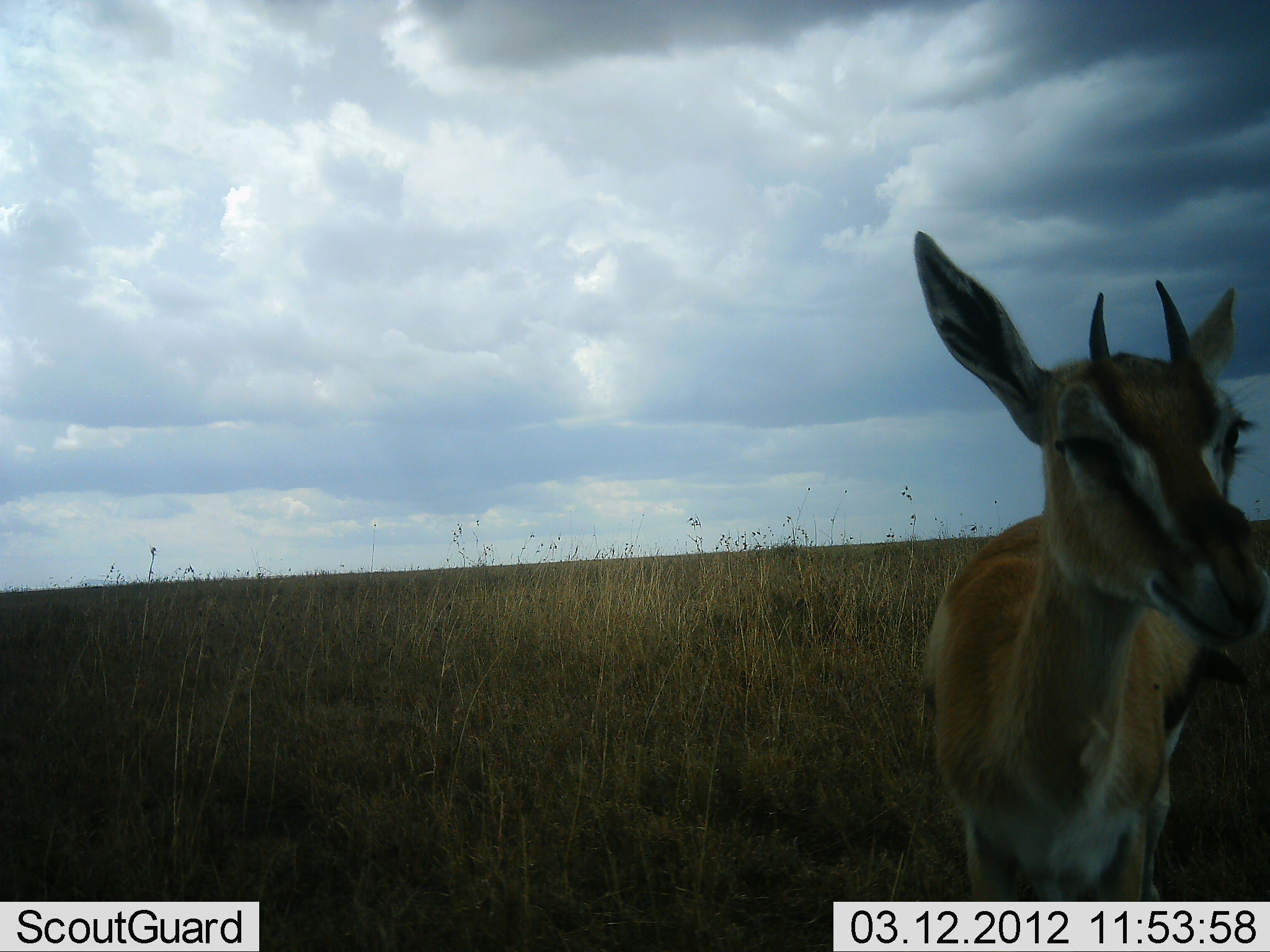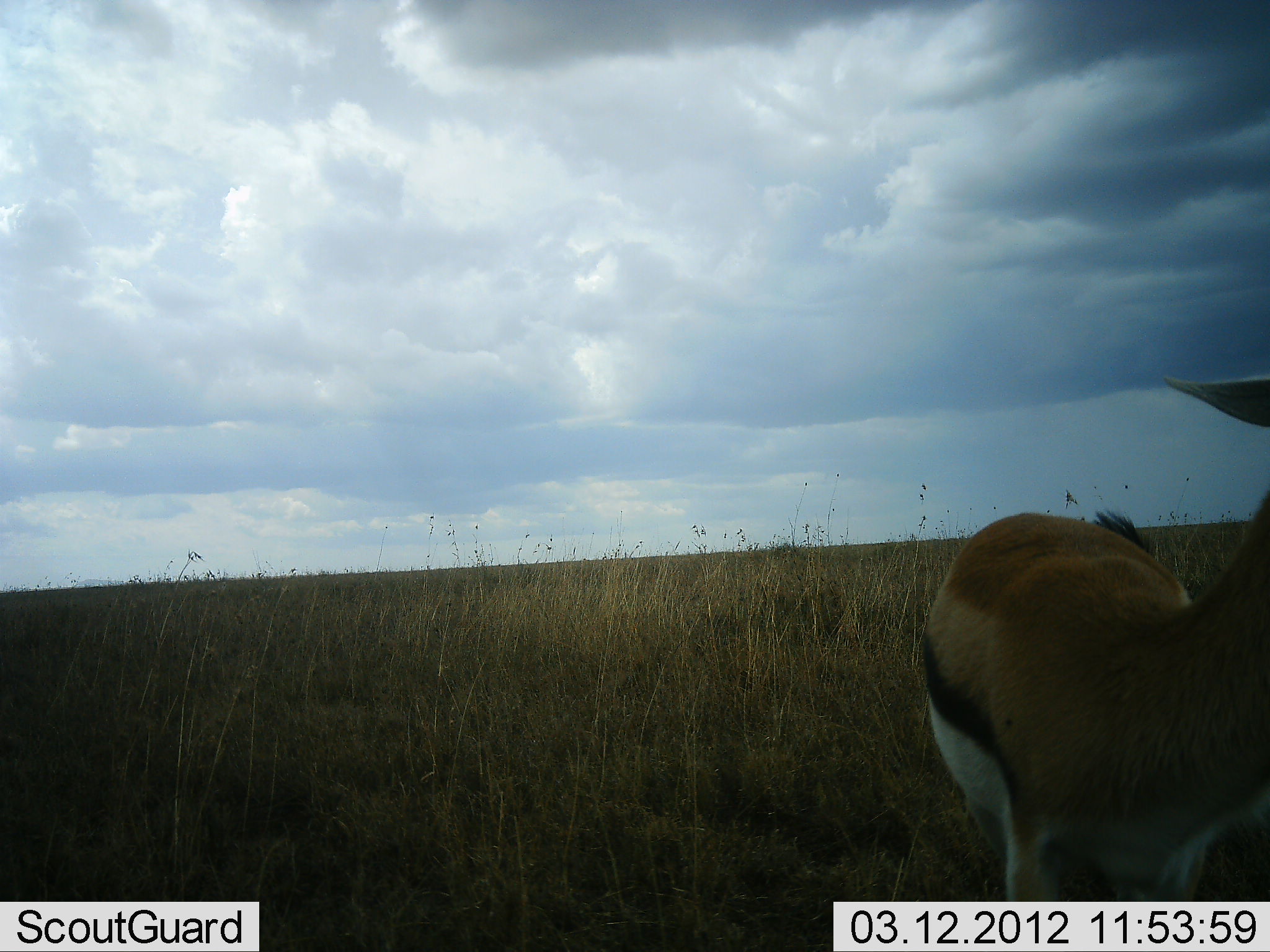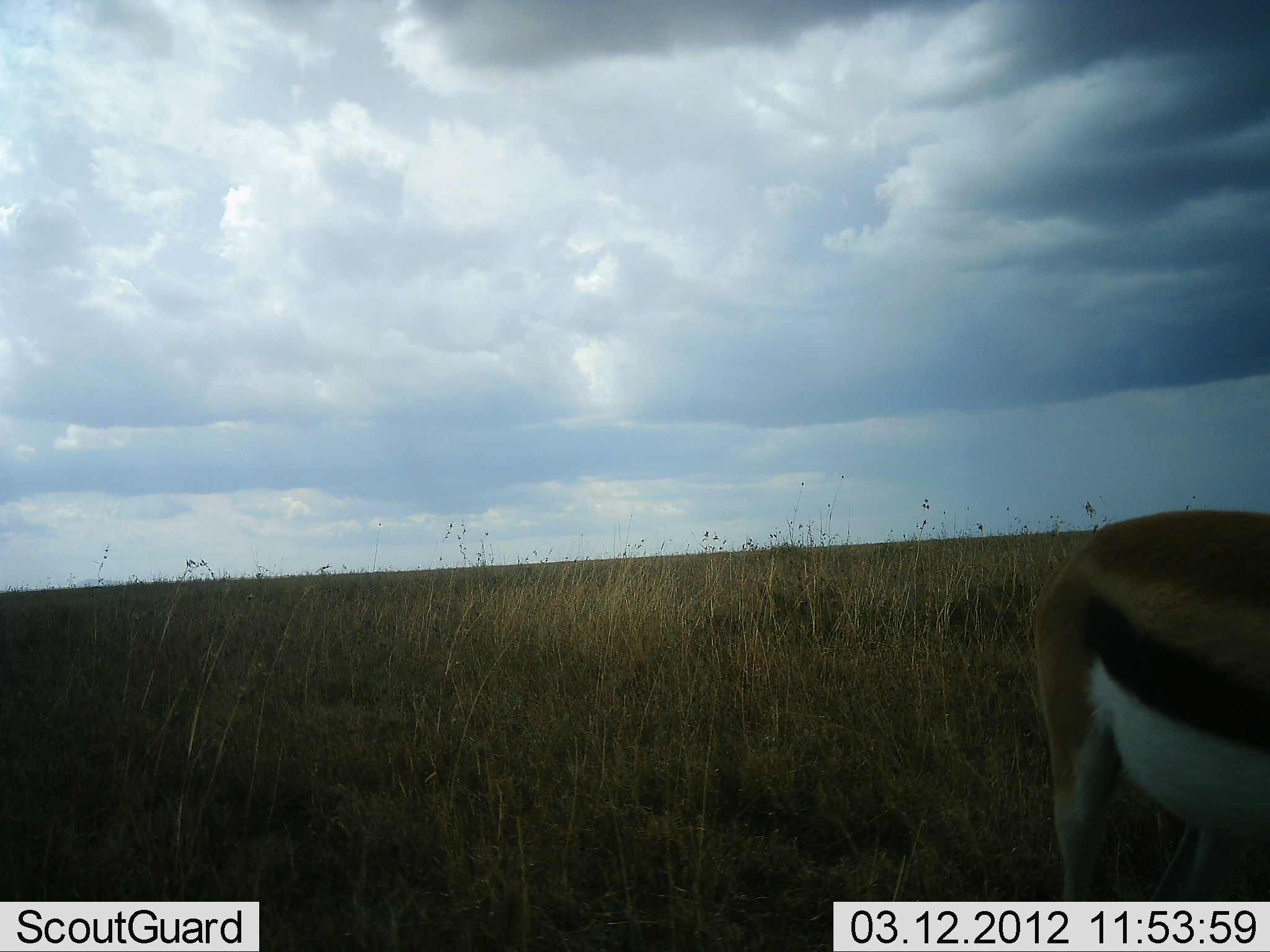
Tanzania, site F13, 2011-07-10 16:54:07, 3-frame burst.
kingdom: Animalia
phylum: Chordata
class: Mammalia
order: Artiodactyla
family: Bovidae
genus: Eudorcas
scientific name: Eudorcas thomsonii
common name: thomson's gazelle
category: gazellethomsons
Gazellethomsons (thomson's gazelle) (Eudorcas thomsonii), count 1. Behavior (volunteer vote fractions): standing 18%, resting 0%, moving 73%, interacting 0%. Young present (vote fraction): 0%. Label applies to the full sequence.